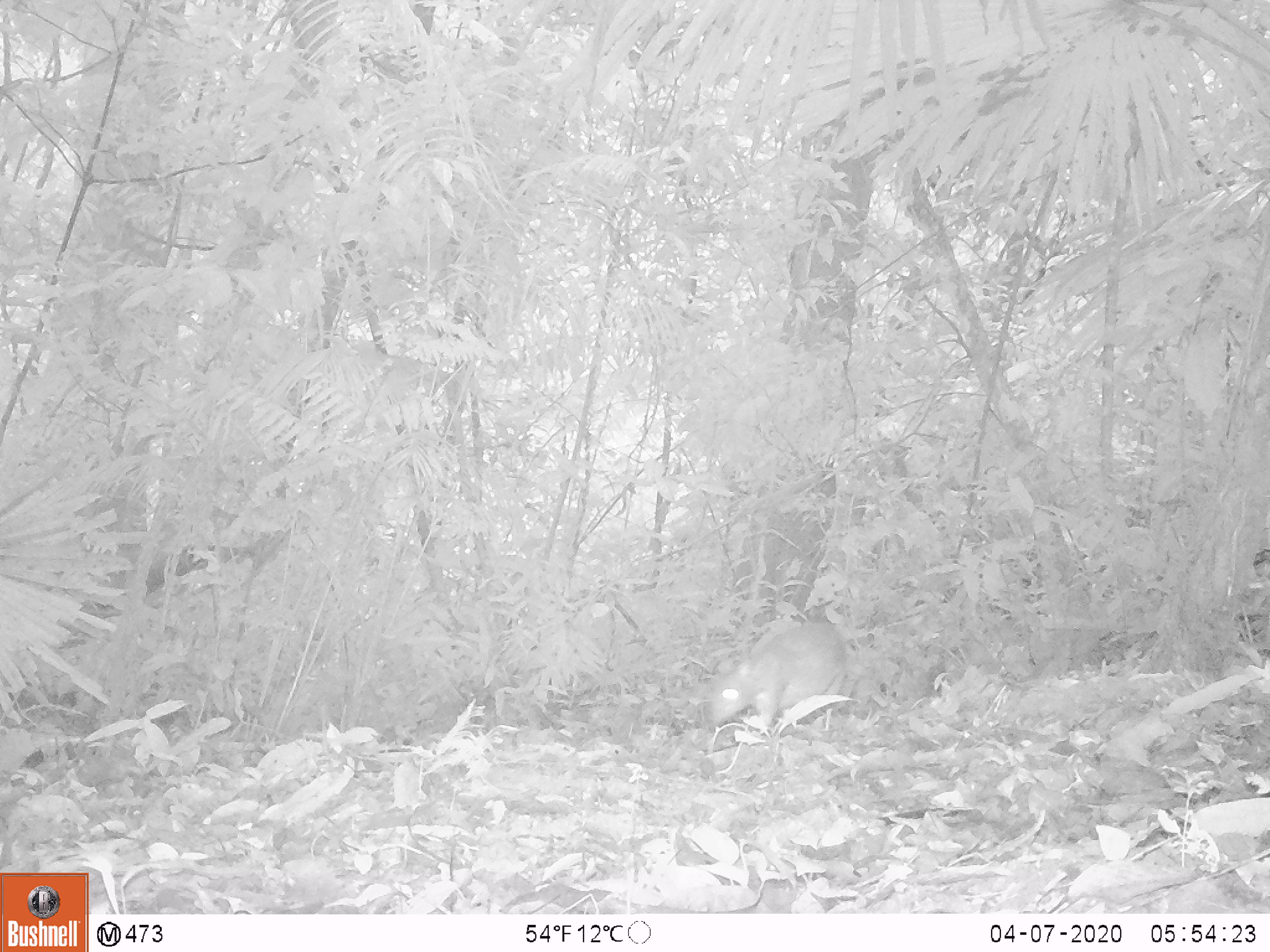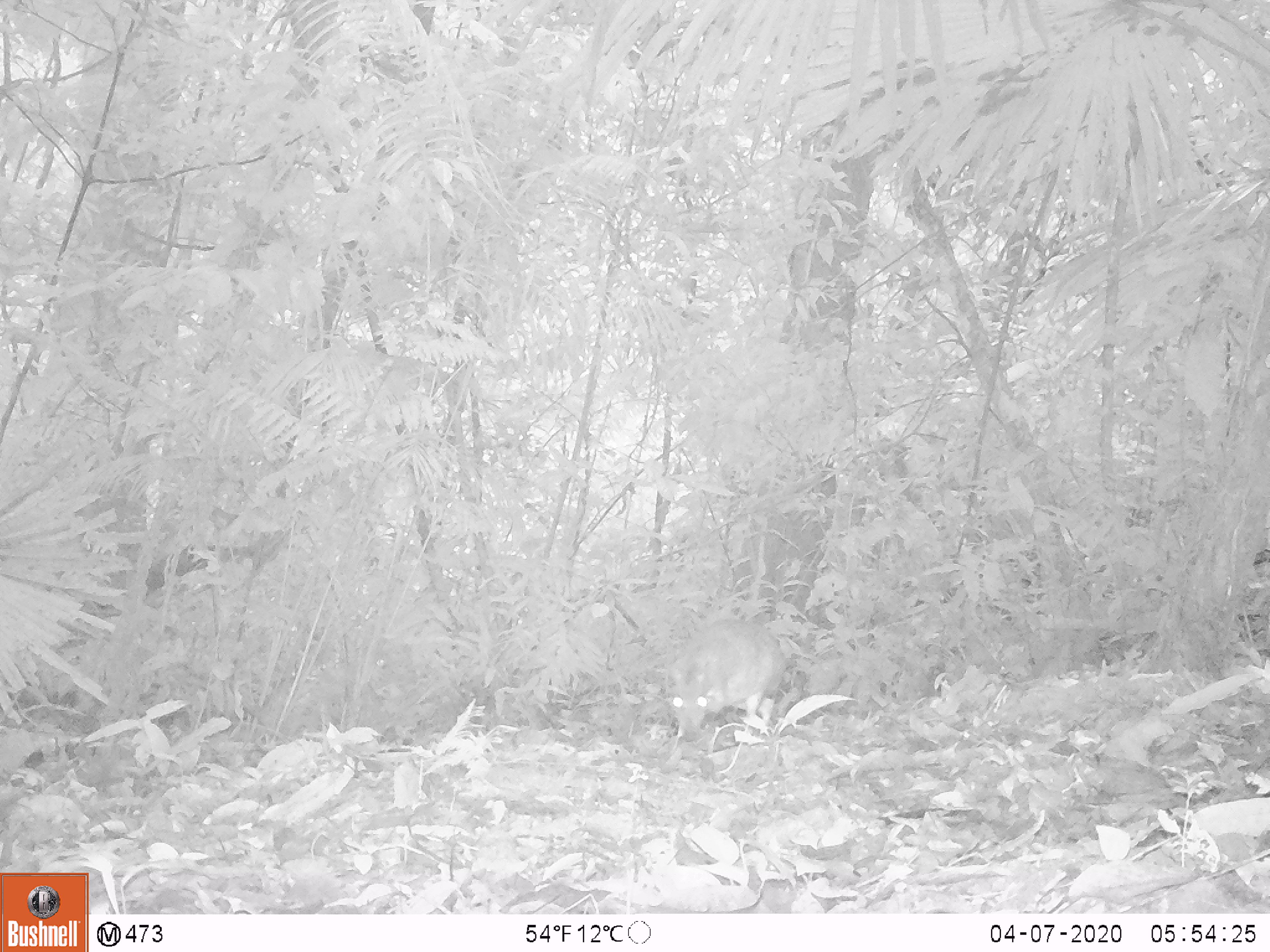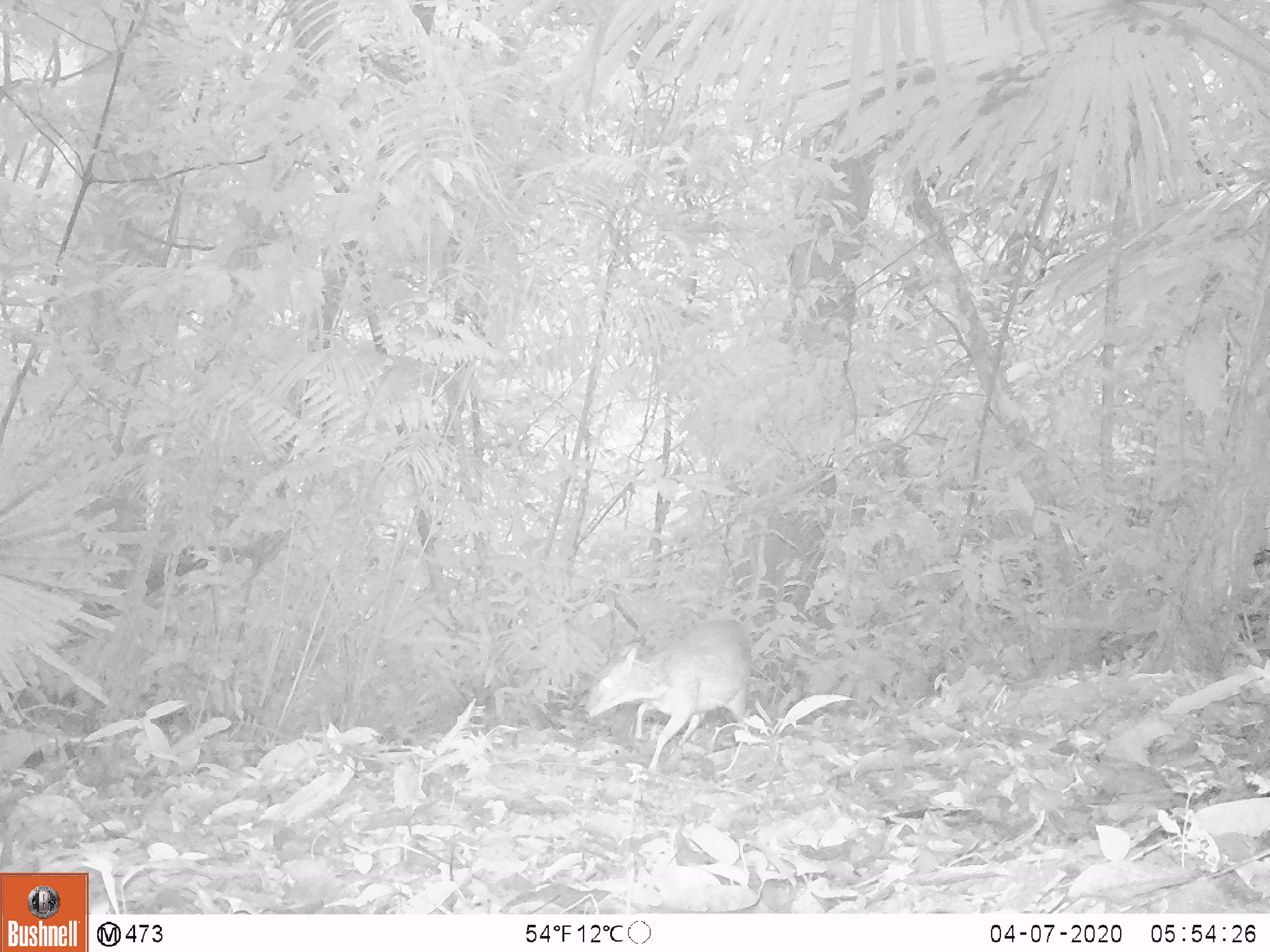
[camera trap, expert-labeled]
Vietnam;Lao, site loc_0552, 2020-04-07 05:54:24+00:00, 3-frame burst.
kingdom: Animalia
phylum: Chordata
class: Mammalia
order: Artiodactyla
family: Tragulidae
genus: Moschiola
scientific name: Moschiola meminna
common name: chevrotain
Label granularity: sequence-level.